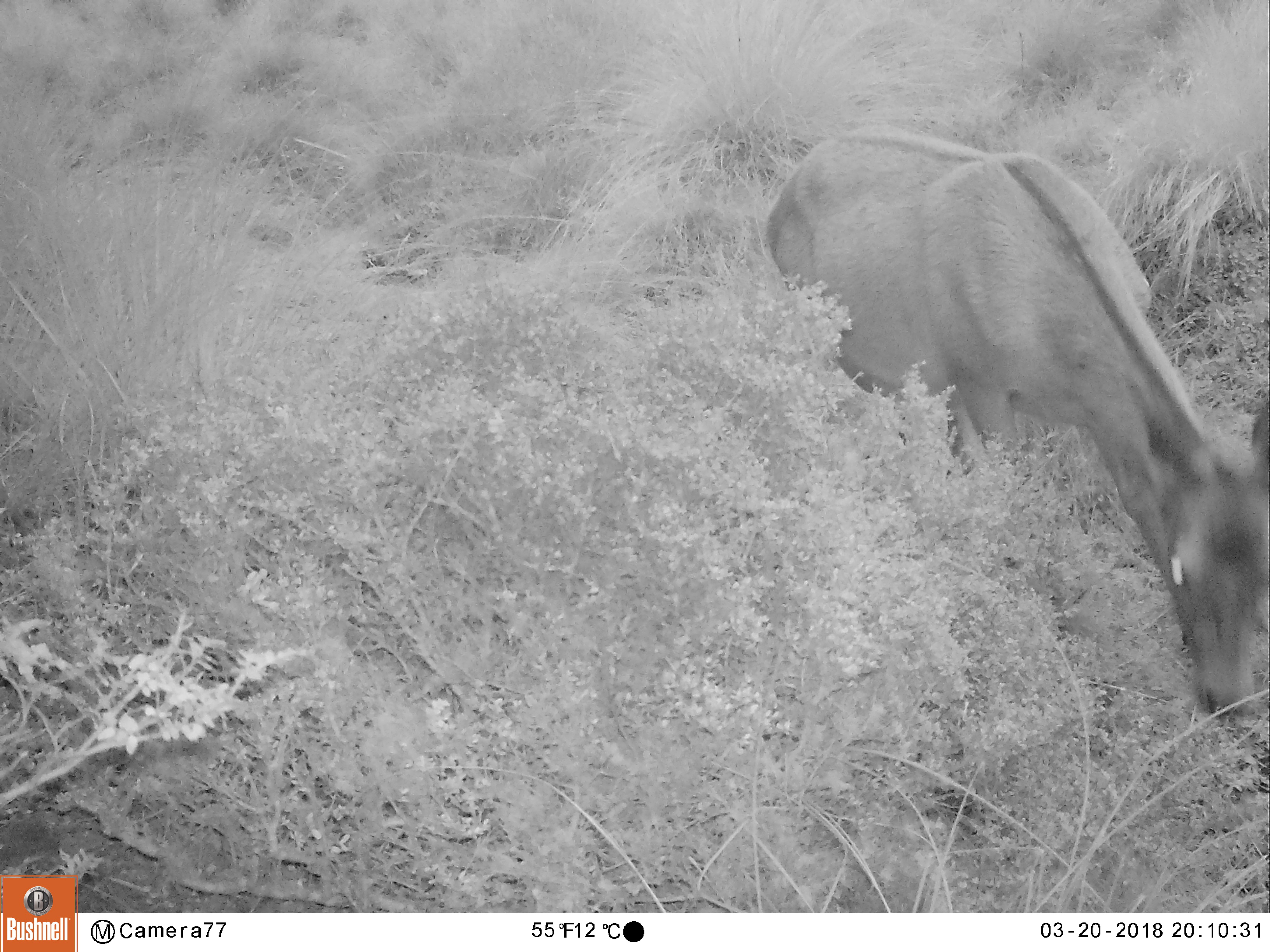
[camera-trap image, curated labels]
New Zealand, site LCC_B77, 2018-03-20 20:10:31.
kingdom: Animalia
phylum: Chordata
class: Mammalia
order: Artiodactyla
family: Cervidae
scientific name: Cervidae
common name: deer